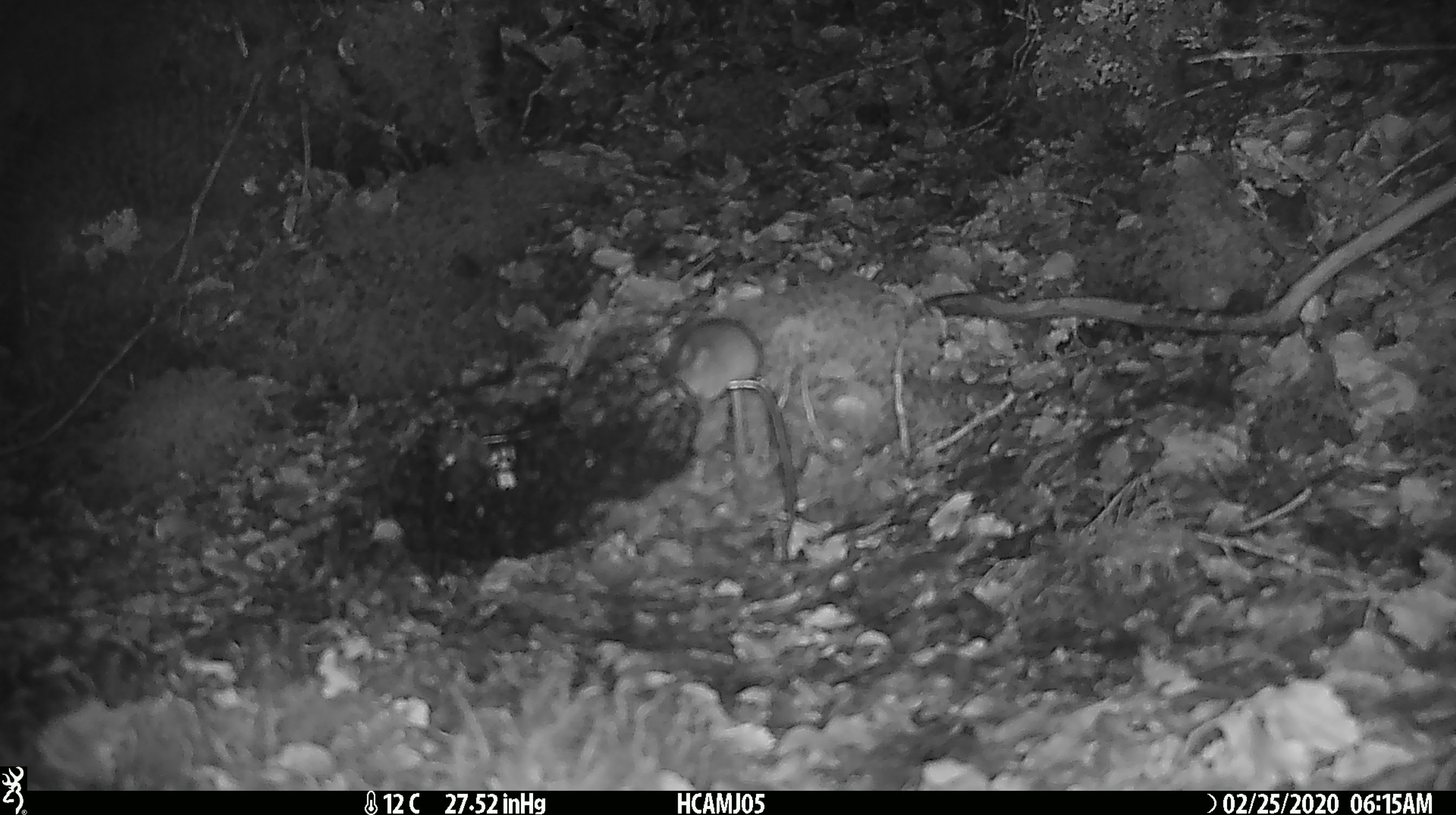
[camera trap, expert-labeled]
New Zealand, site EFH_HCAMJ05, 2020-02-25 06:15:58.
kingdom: Animalia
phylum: Chordata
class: Mammalia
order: Rodentia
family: Muridae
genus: Mus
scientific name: Mus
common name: mouse